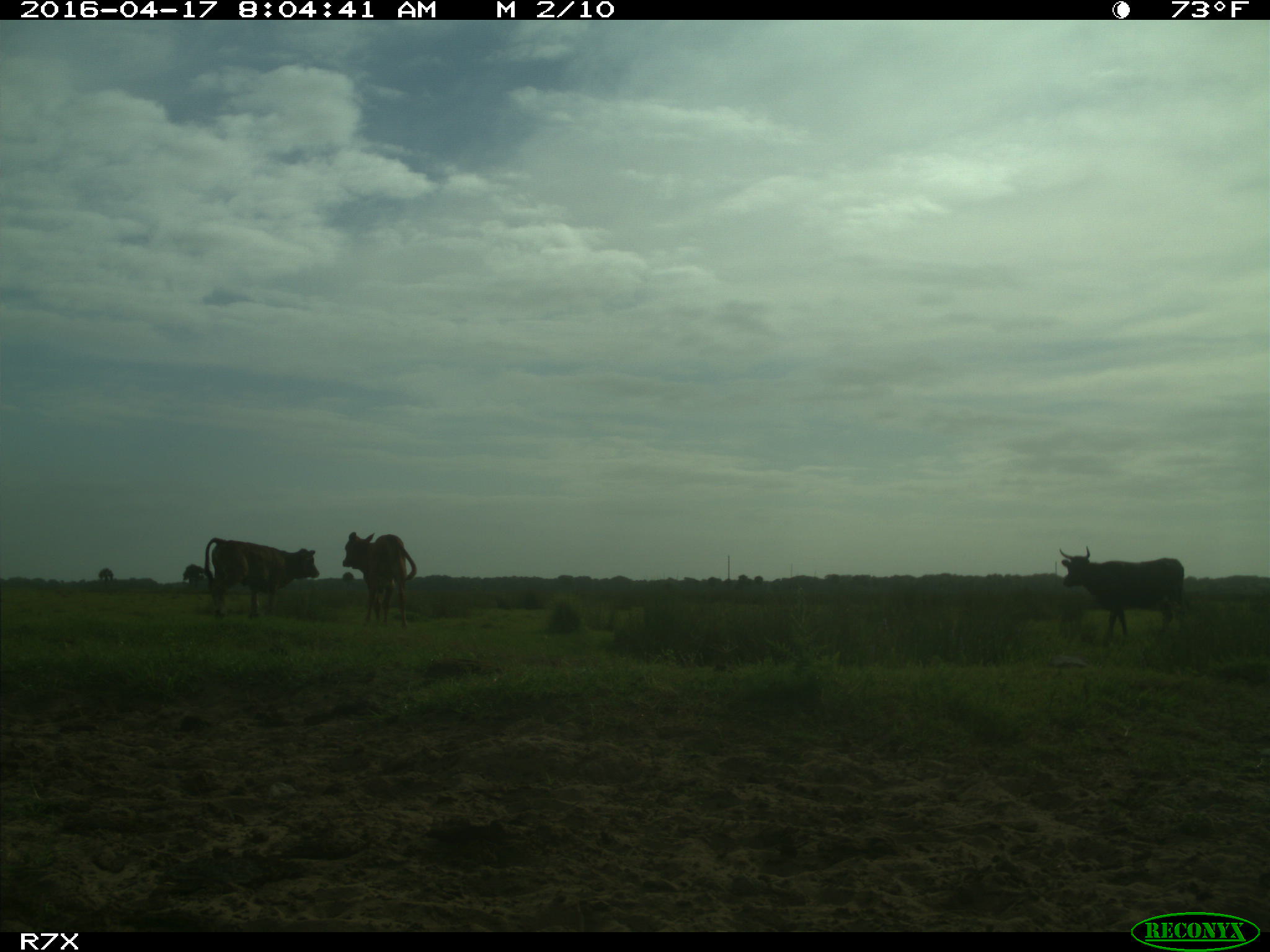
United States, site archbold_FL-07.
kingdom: Animalia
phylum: Chordata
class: Mammalia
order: Artiodactyla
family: Bovidae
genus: Bos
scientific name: Bos taurus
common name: domestic cow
Bos taurus (domestic cow).